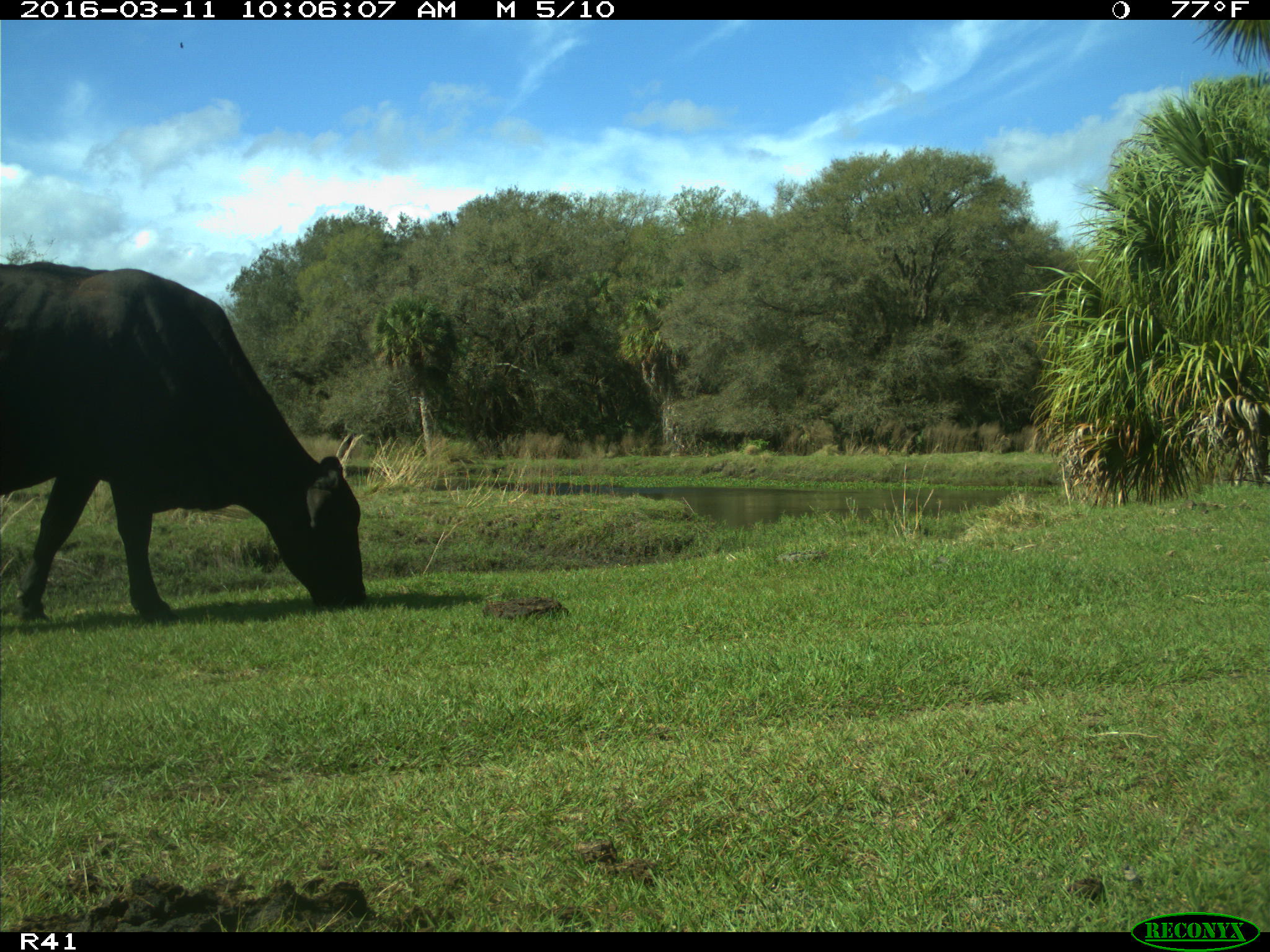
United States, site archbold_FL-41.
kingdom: Animalia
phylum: Chordata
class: Mammalia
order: Artiodactyla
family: Bovidae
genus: Bos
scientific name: Bos taurus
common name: domestic cow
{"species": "Bos taurus (domestic cow)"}